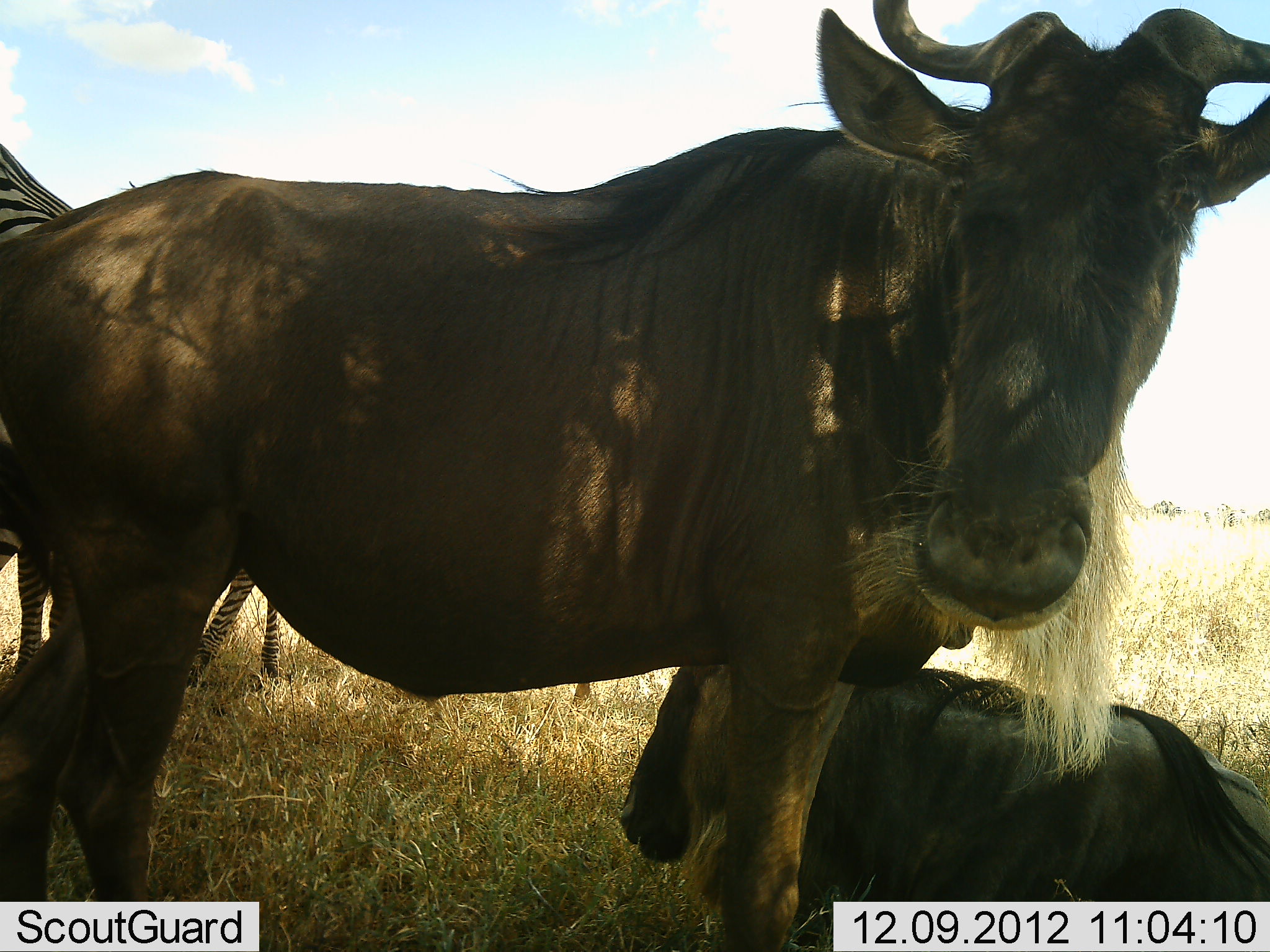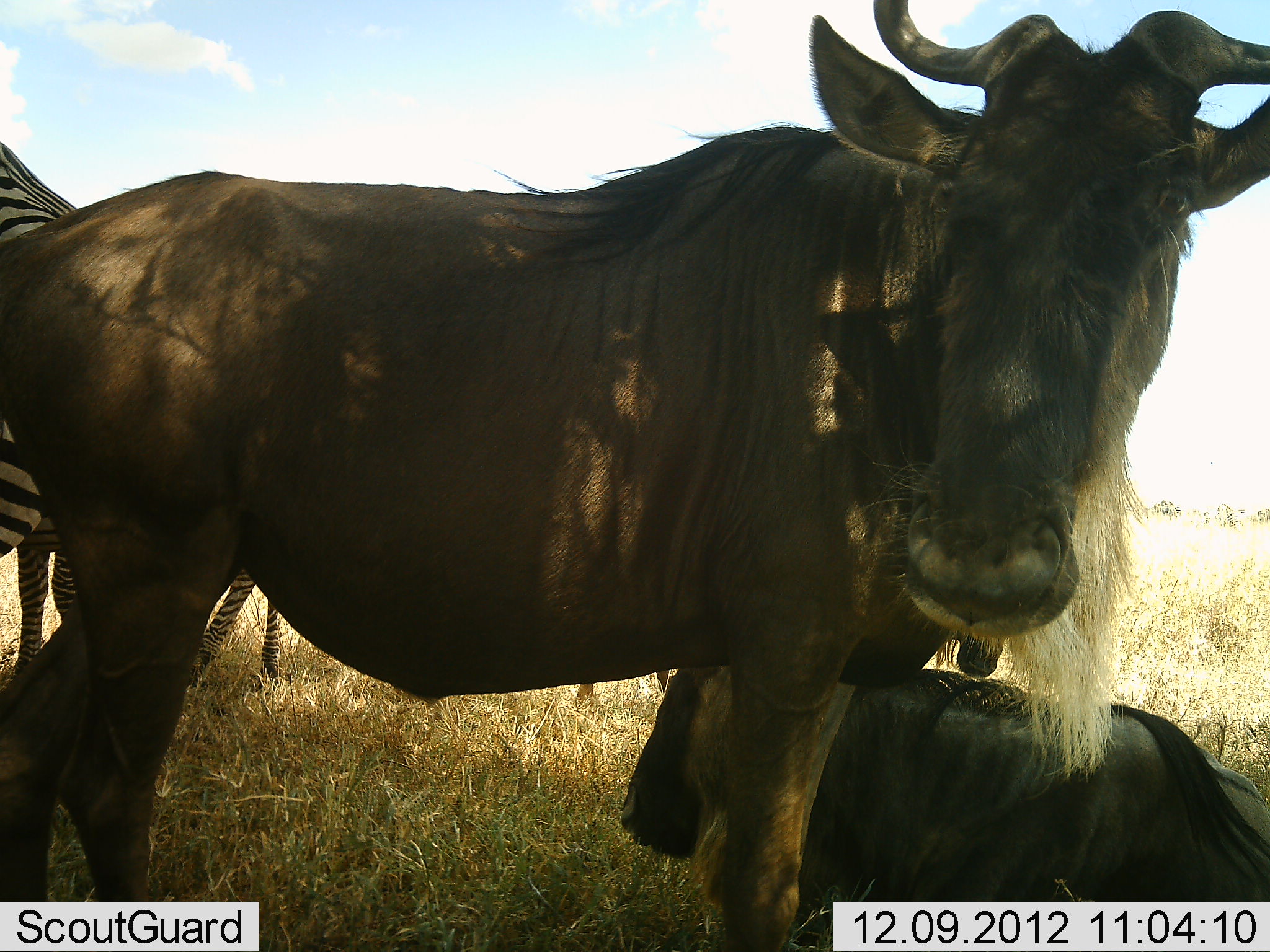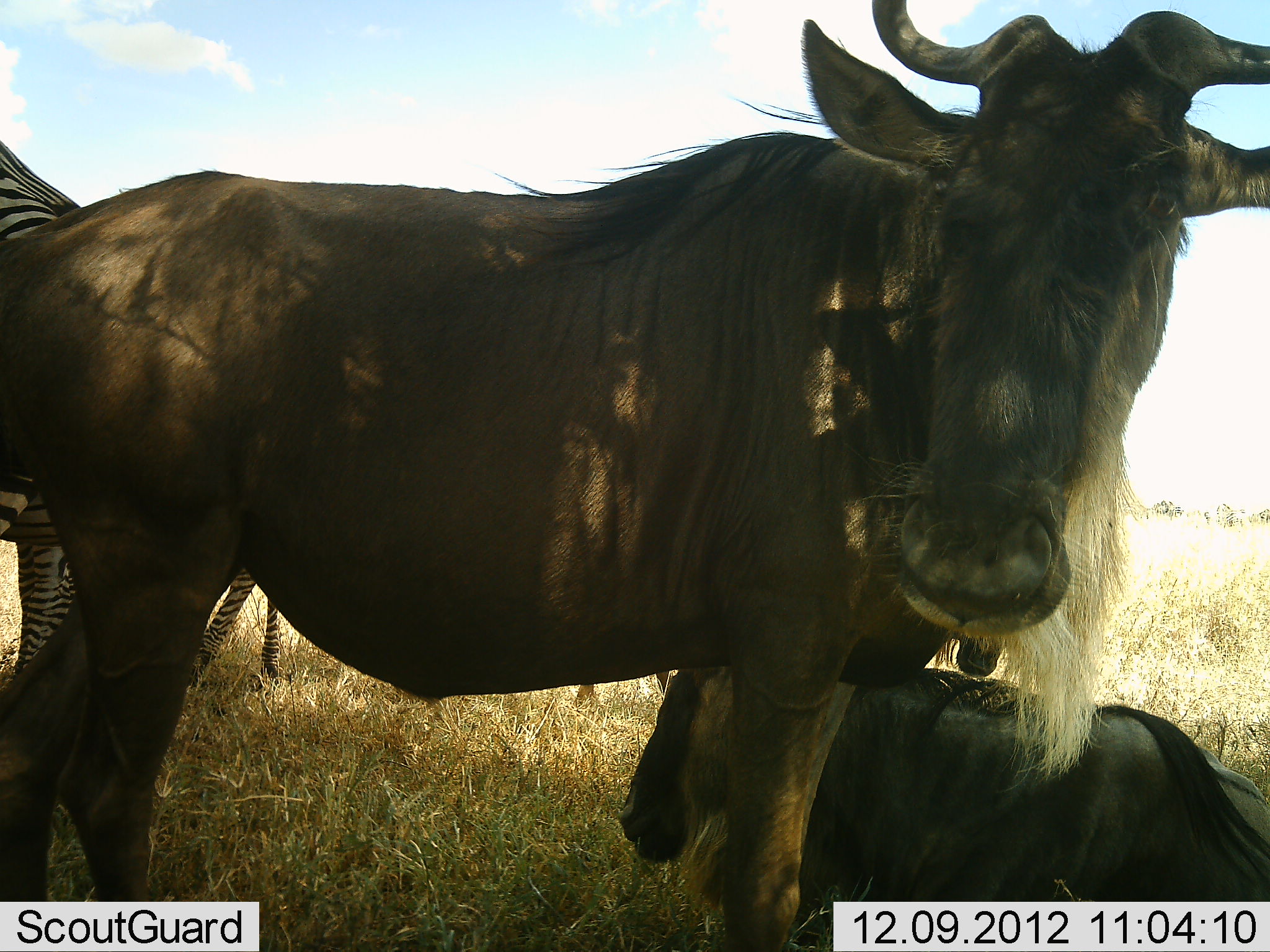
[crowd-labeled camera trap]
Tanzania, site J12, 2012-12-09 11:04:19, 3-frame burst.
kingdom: Animalia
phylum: Chordata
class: Mammalia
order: Artiodactyla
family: Bovidae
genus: Connochaetes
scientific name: Connochaetes taurinus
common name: blue wildebeest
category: wildebeest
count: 2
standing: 80%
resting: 100%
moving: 0%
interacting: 0%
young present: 0%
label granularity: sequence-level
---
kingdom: Animalia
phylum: Chordata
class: Mammalia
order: Perissodactyla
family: Equidae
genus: Equus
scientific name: Equus quagga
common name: plains zebra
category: zebra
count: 2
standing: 90%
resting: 20%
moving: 0%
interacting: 10%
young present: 0%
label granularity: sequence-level